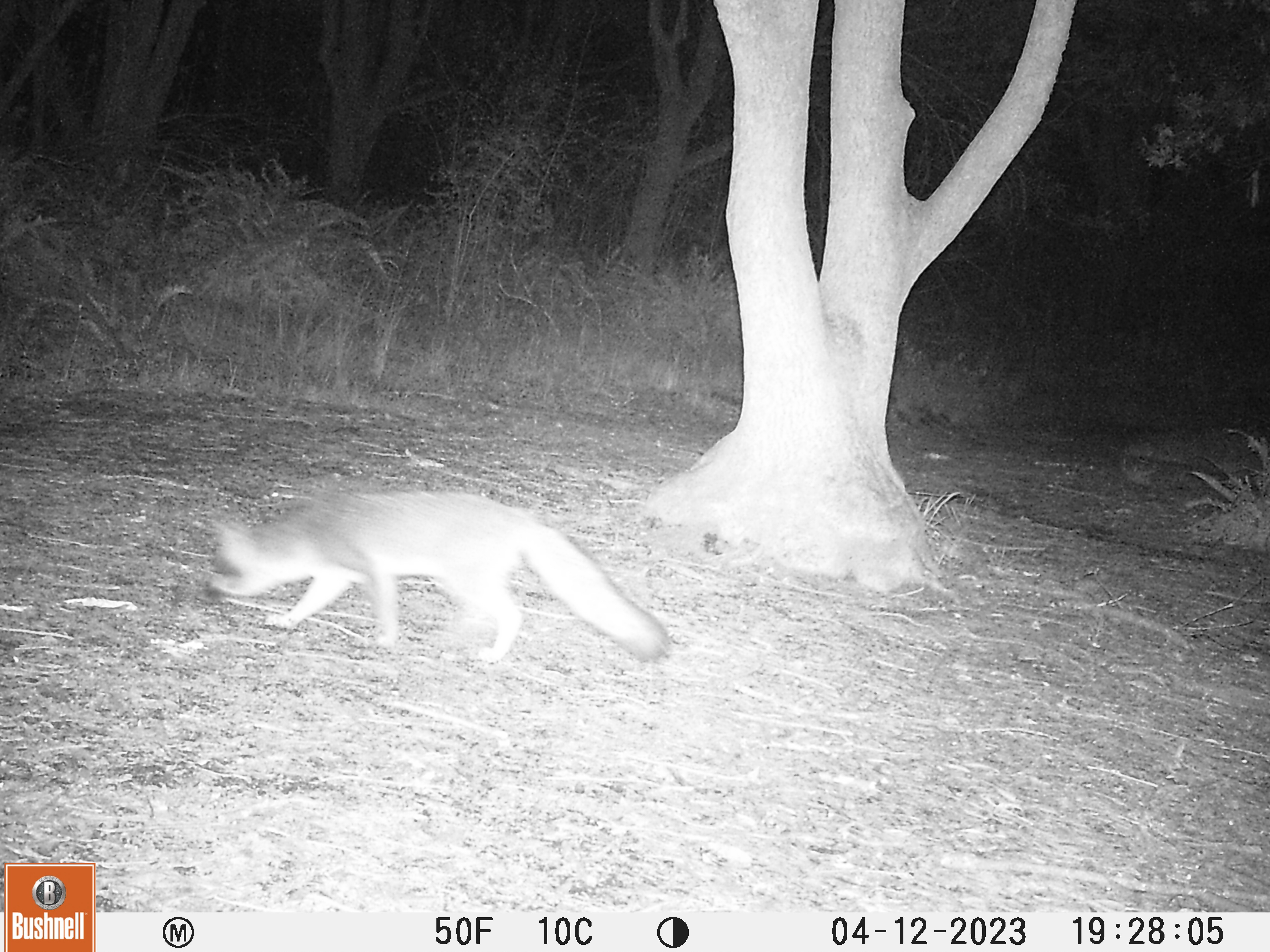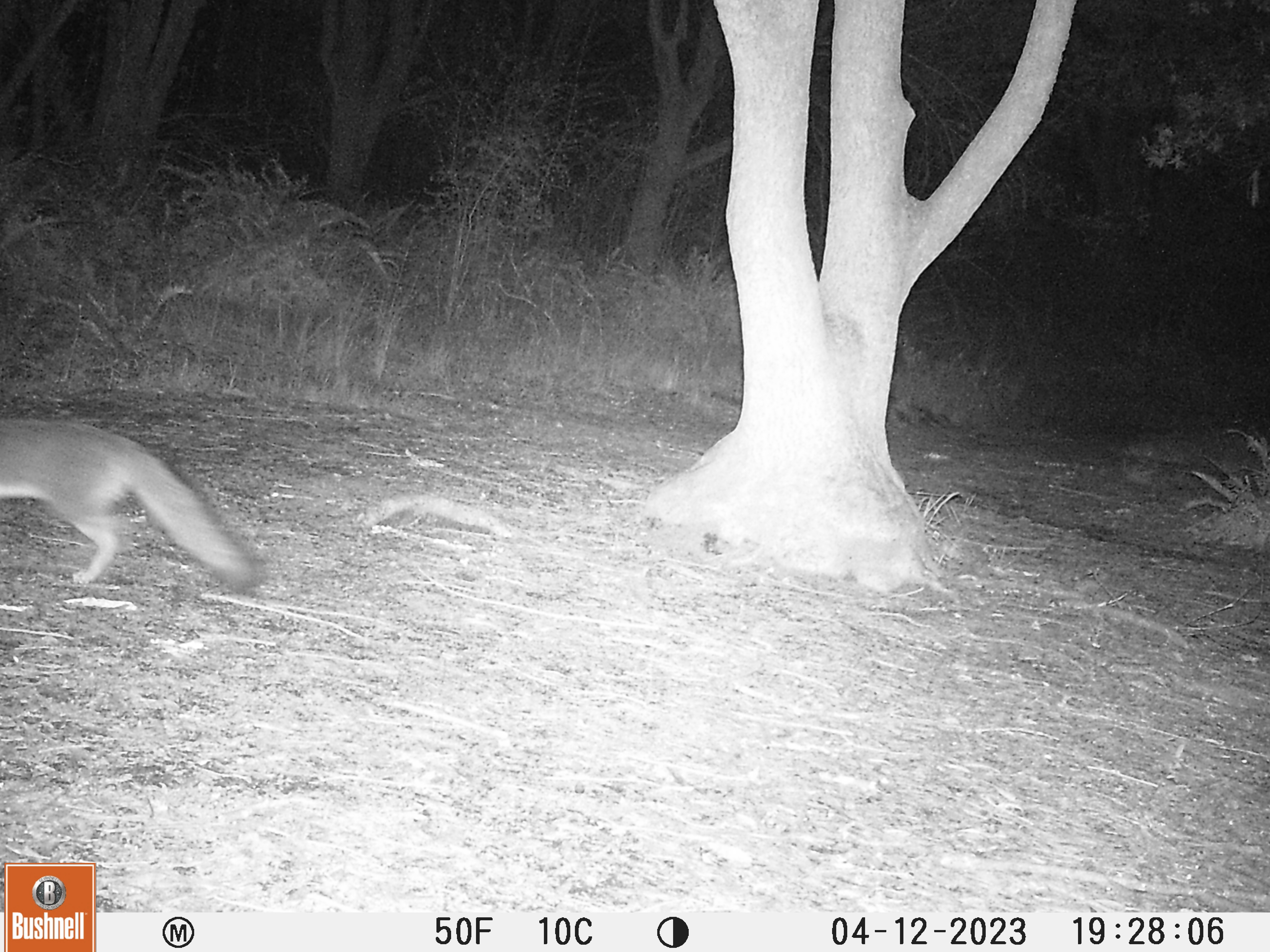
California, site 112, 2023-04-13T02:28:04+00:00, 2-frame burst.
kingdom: Animalia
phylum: Chordata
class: Mammalia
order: Carnivora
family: Canidae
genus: Urocyon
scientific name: Urocyon cinereoargenteus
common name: gray fox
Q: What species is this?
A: Gray fox (Urocyon cinereoargenteus).